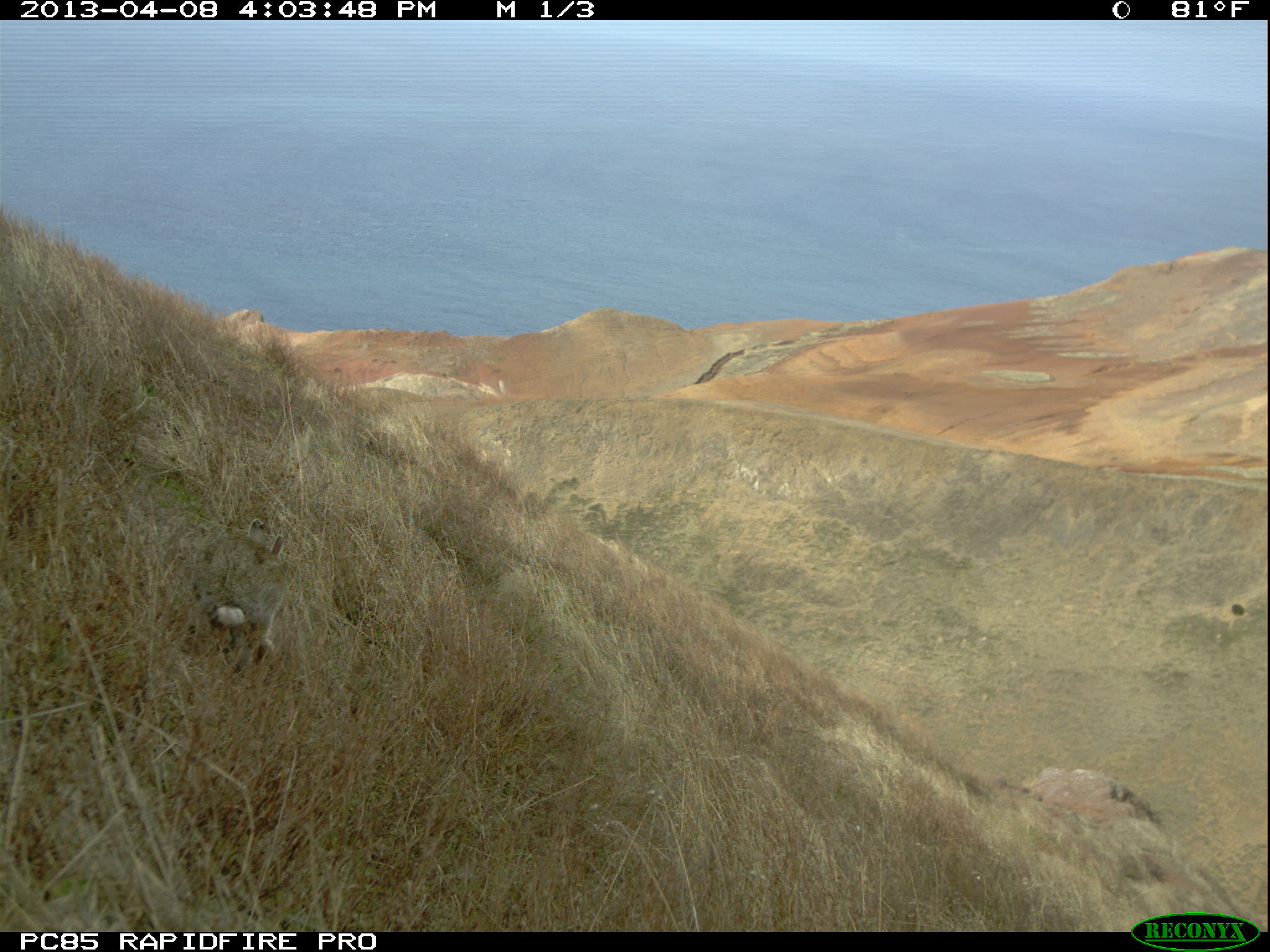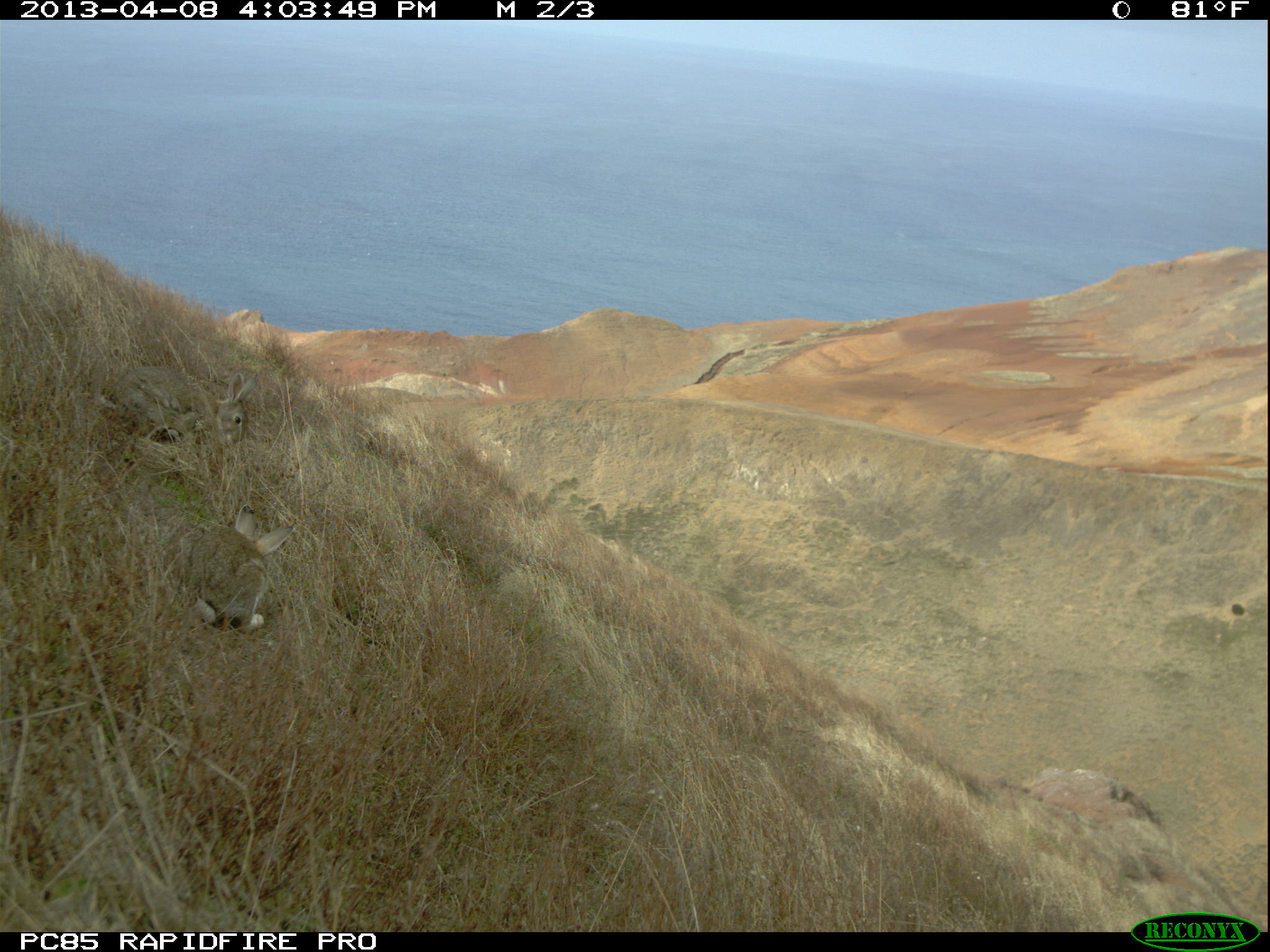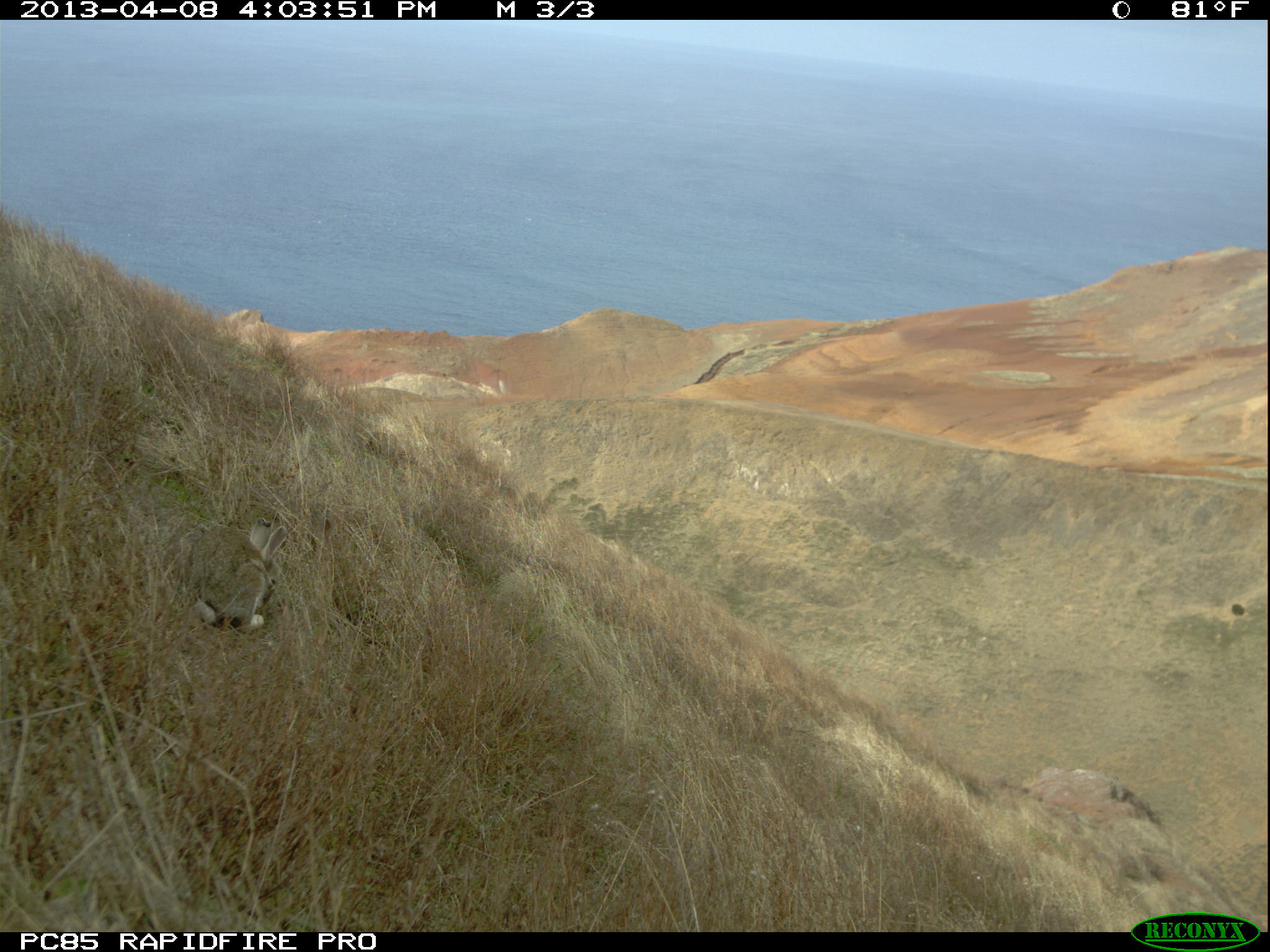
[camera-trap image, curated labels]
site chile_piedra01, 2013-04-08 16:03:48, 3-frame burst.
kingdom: Animalia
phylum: Chordata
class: Mammalia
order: Lagomorpha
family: Leporidae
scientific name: Leporidae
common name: rabbits and hares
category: rabbit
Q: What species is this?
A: Rabbit (rabbits and hares) (Leporidae).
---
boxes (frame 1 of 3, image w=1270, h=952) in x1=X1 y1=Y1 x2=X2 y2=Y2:
rabbit: x1=190 y1=516 x2=290 y2=677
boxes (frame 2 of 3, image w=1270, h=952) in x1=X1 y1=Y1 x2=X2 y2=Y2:
rabbit: x1=177 y1=490 x2=295 y2=640; x1=99 y1=359 x2=260 y2=457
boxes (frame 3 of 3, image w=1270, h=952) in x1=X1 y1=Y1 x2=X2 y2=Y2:
rabbit: x1=164 y1=515 x2=283 y2=634